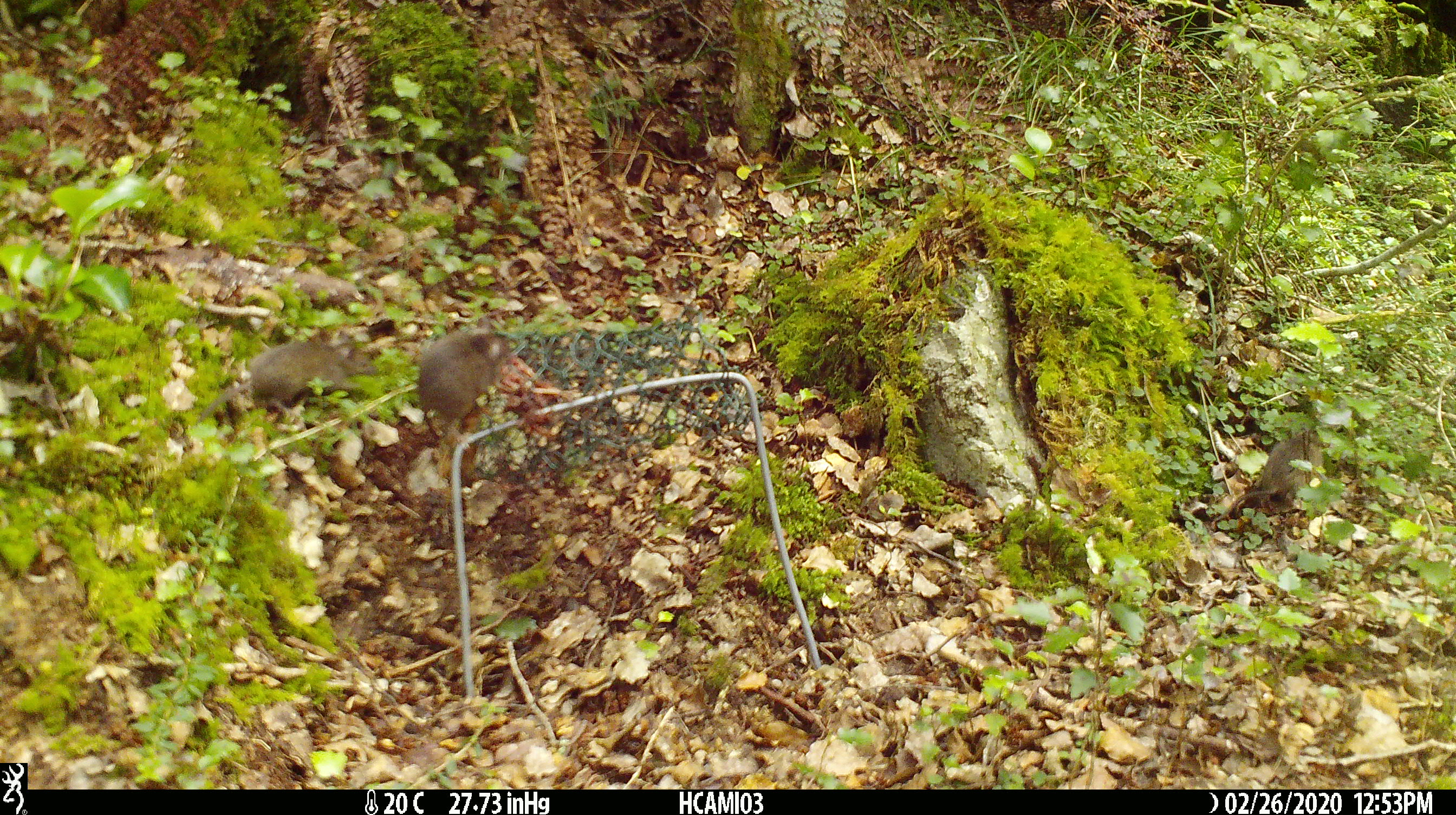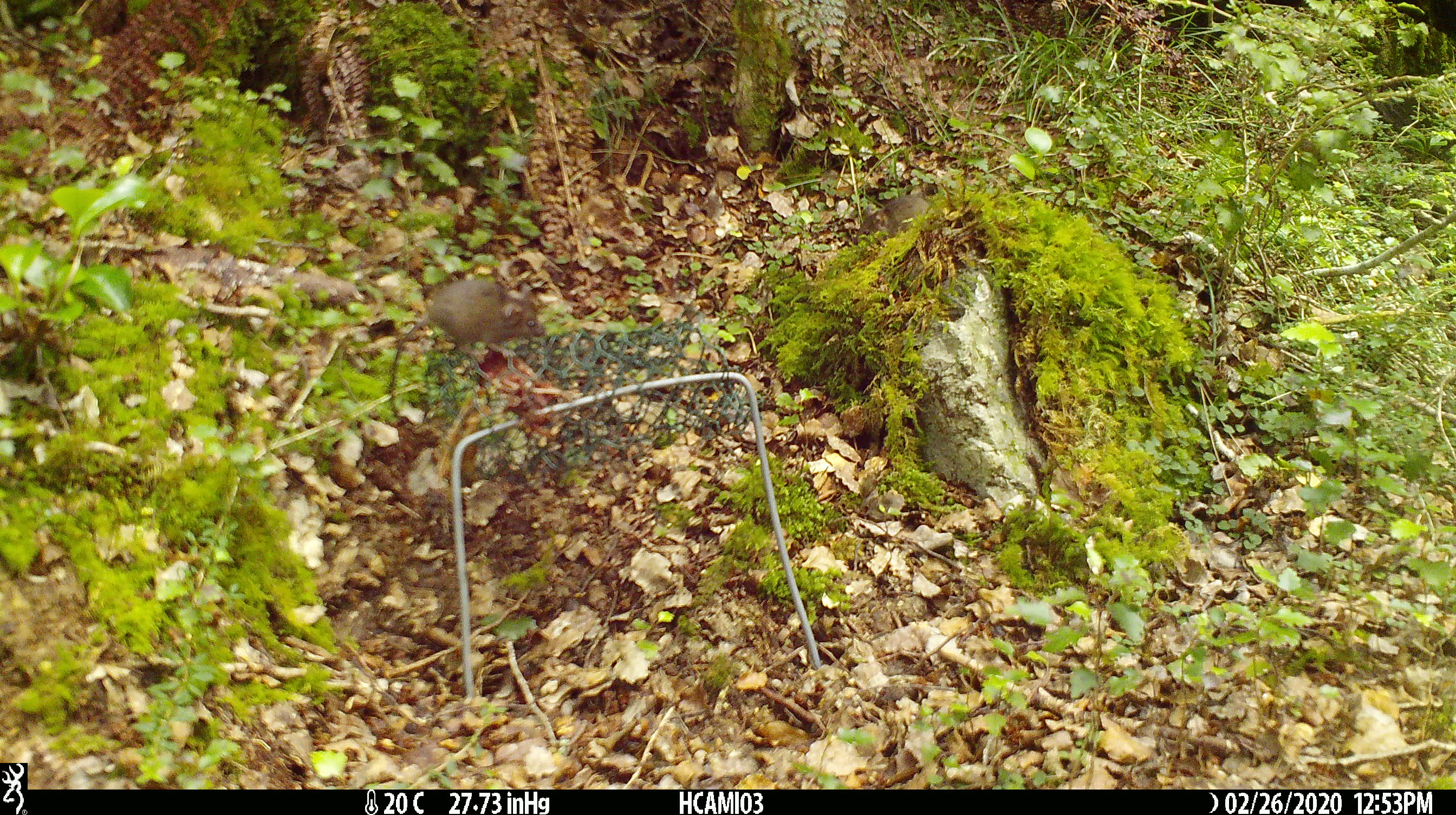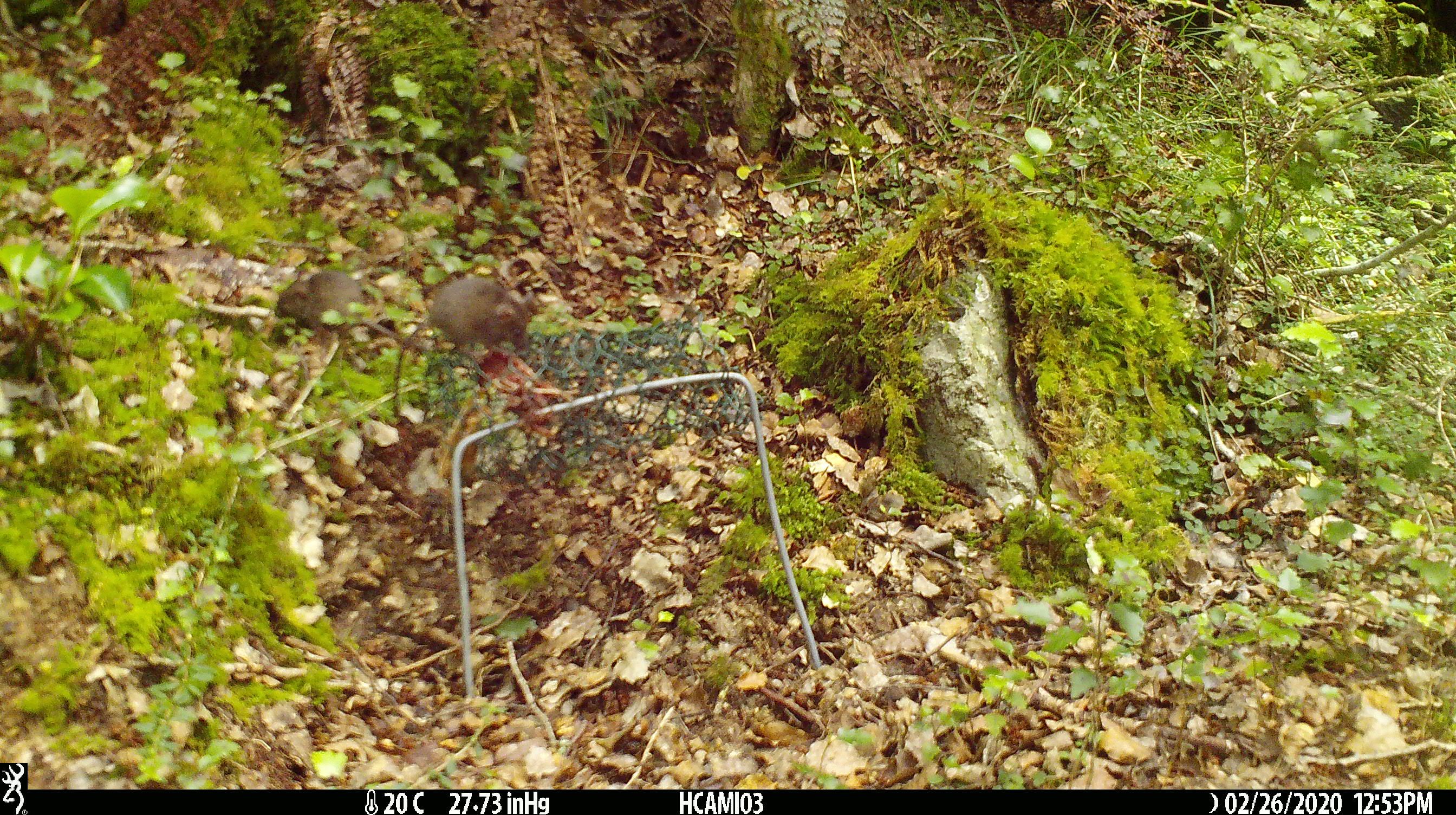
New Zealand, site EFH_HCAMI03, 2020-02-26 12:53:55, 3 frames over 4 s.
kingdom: Animalia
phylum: Chordata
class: Mammalia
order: Rodentia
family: Muridae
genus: Mus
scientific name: Mus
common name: mouse